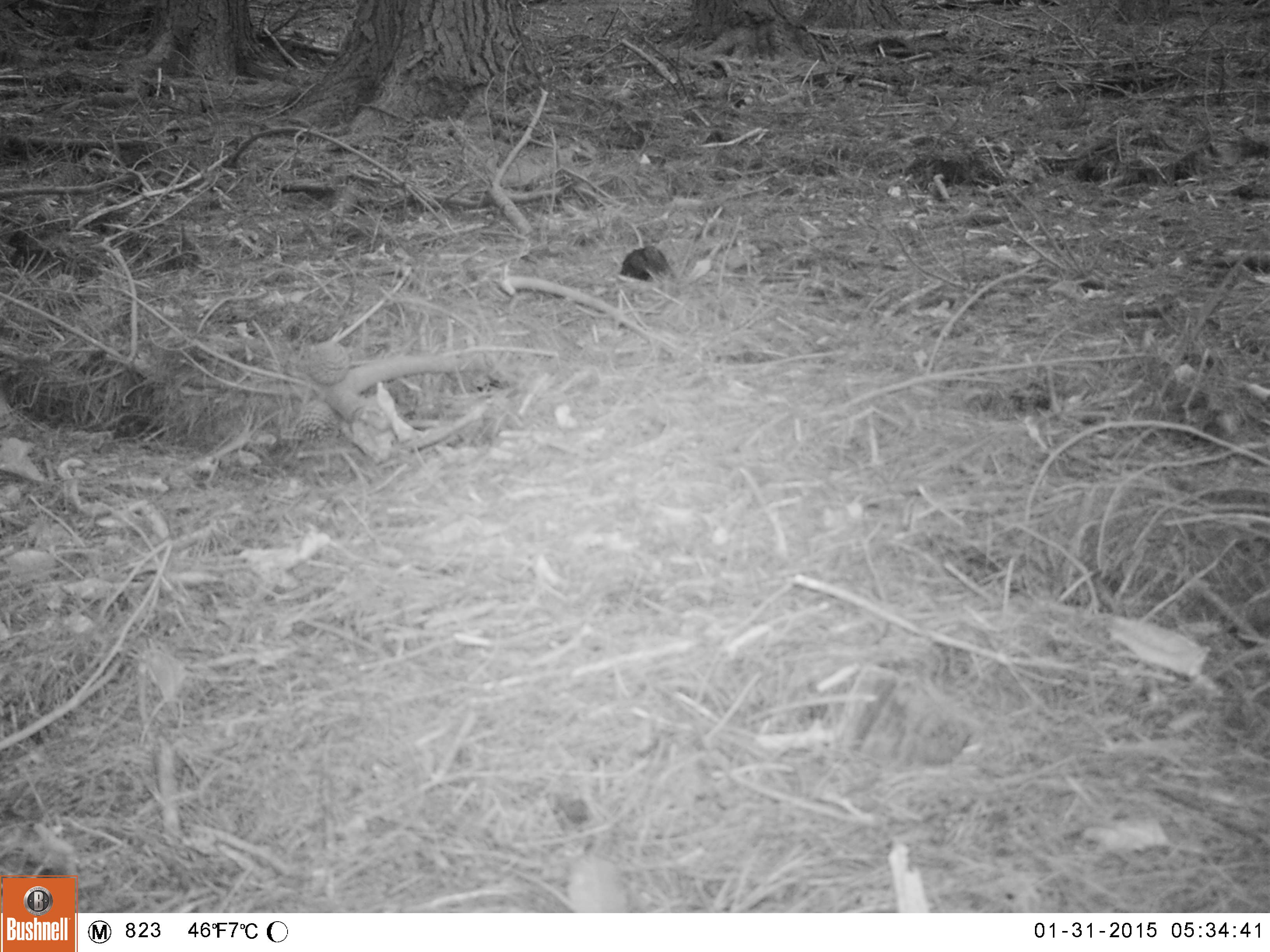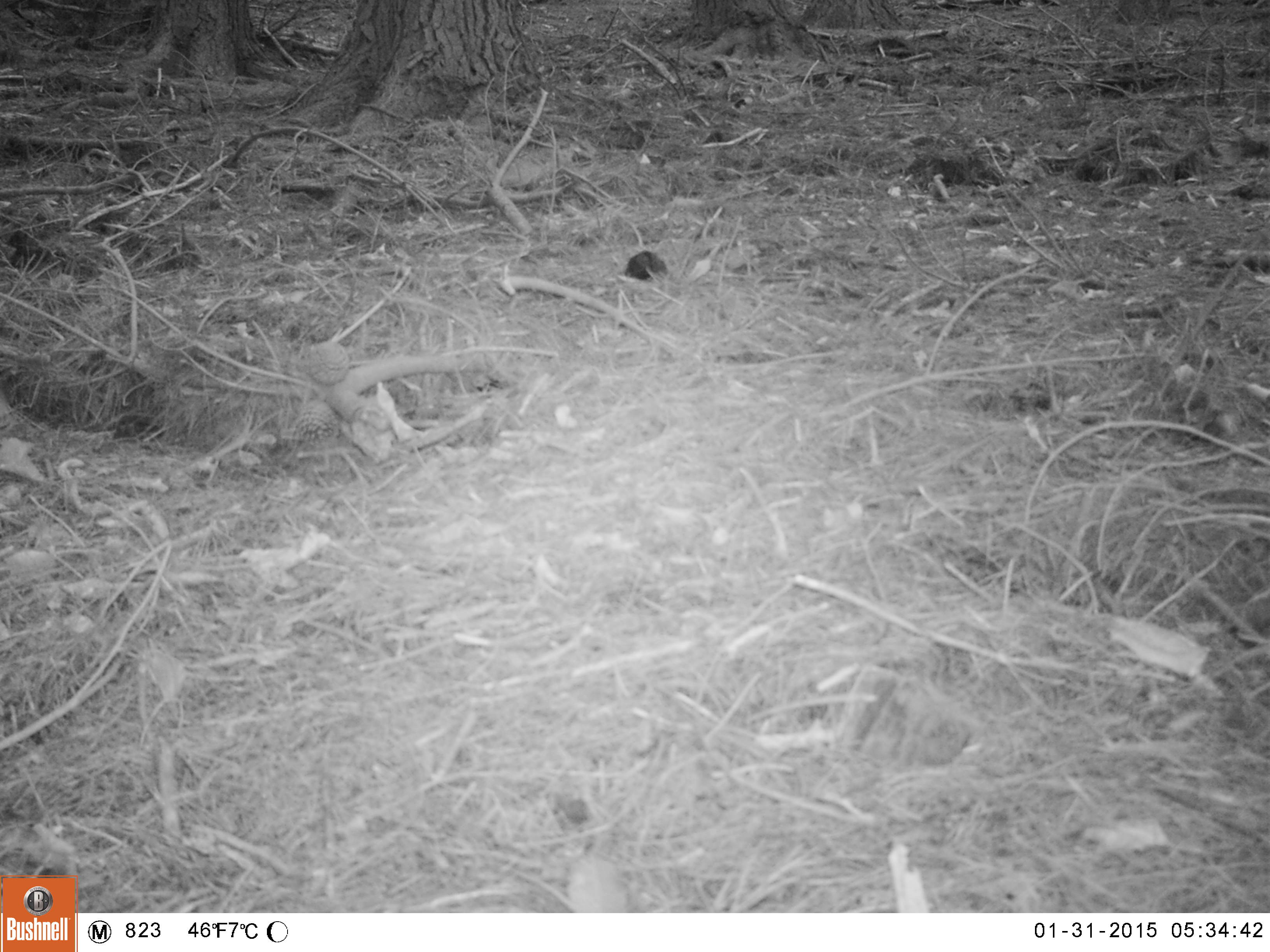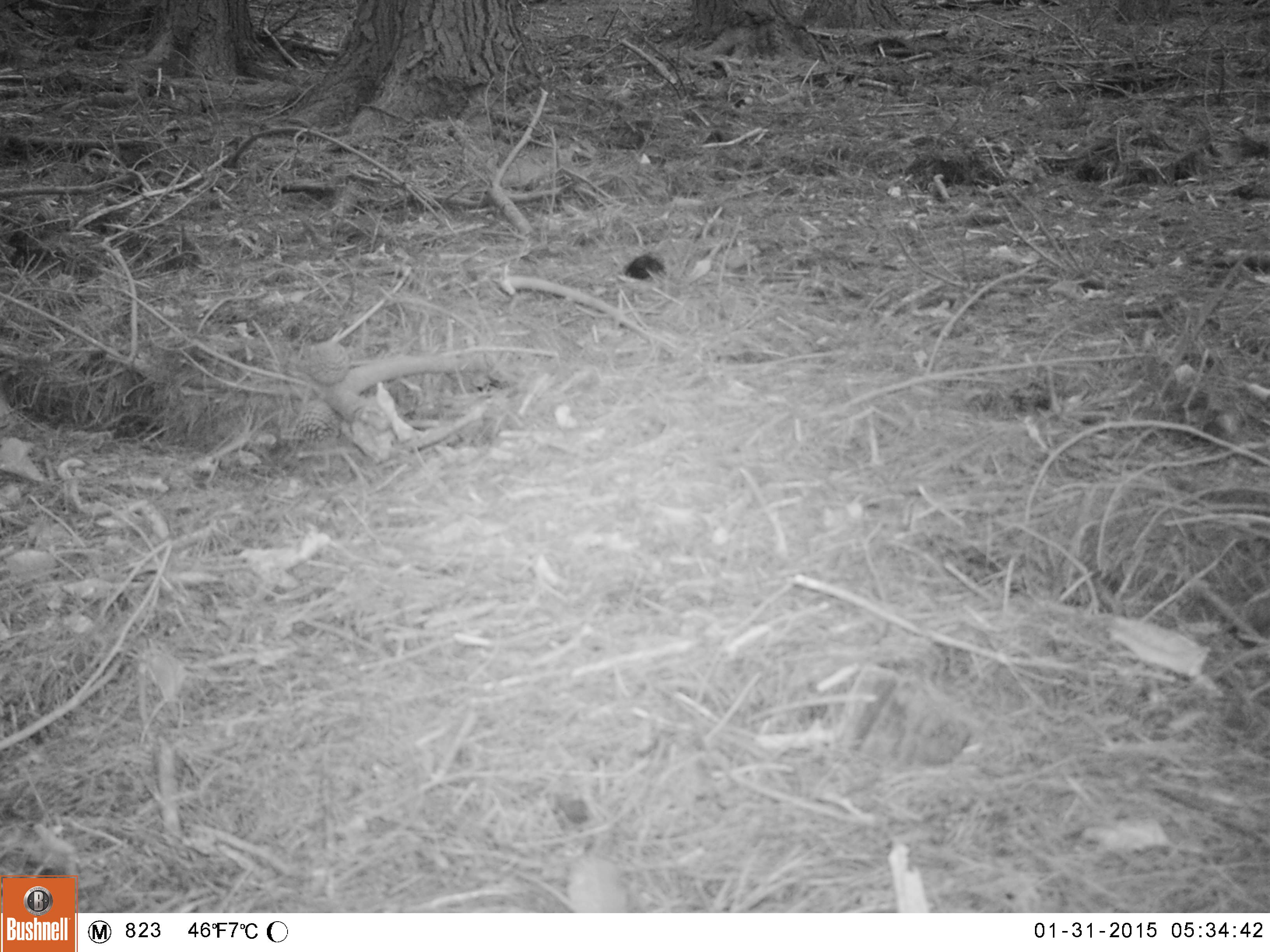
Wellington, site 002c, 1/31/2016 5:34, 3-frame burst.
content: unidentified animal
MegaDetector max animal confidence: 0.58